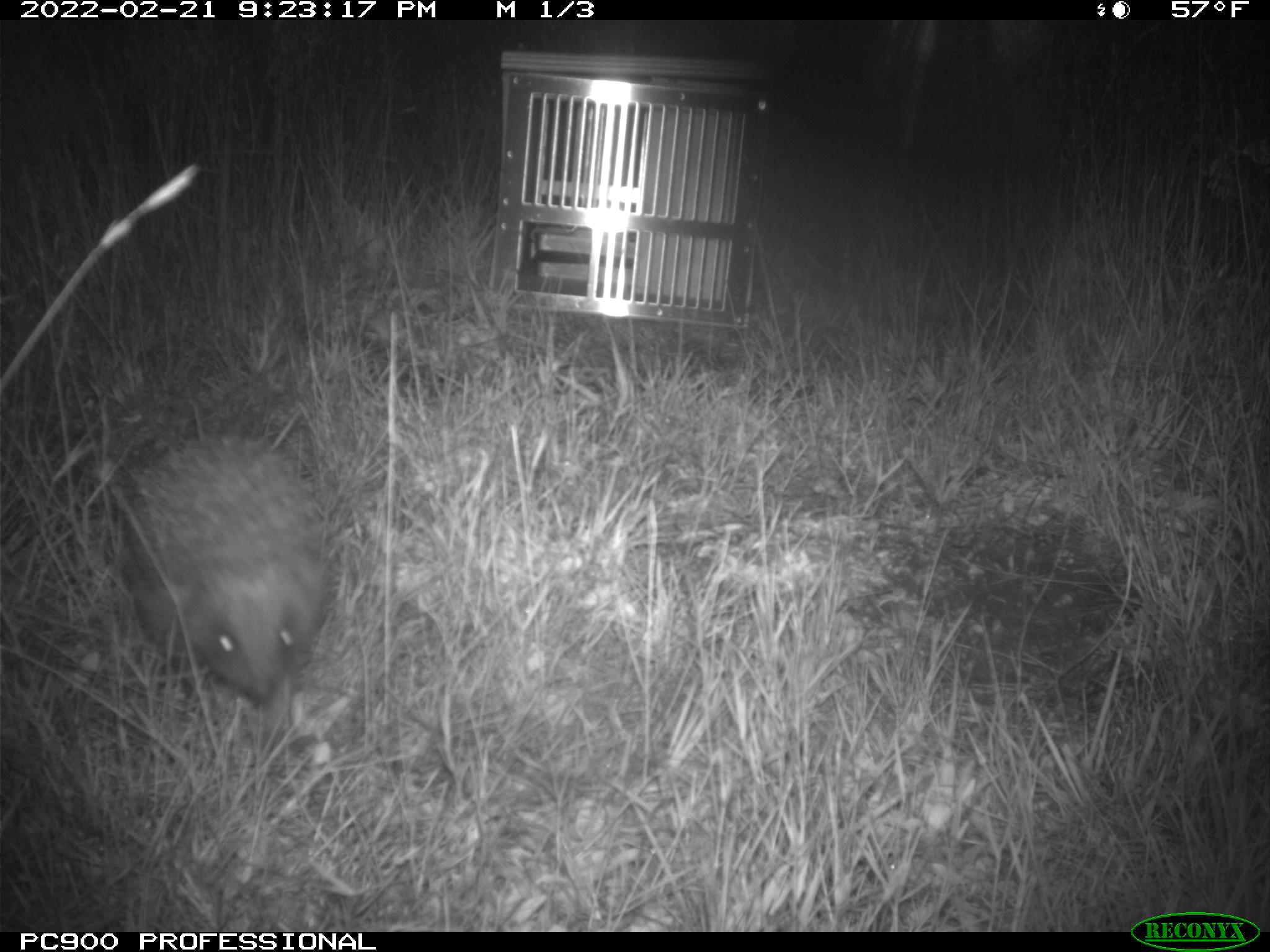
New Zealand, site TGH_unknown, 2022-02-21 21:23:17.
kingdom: Animalia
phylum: Chordata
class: Mammalia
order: Eulipotyphla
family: Erinaceidae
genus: Erinaceus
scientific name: Erinaceus europaeus europaeus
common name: european hedgehog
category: hedgehog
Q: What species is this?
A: Hedgehog (european hedgehog) (Erinaceus europaeus europaeus).